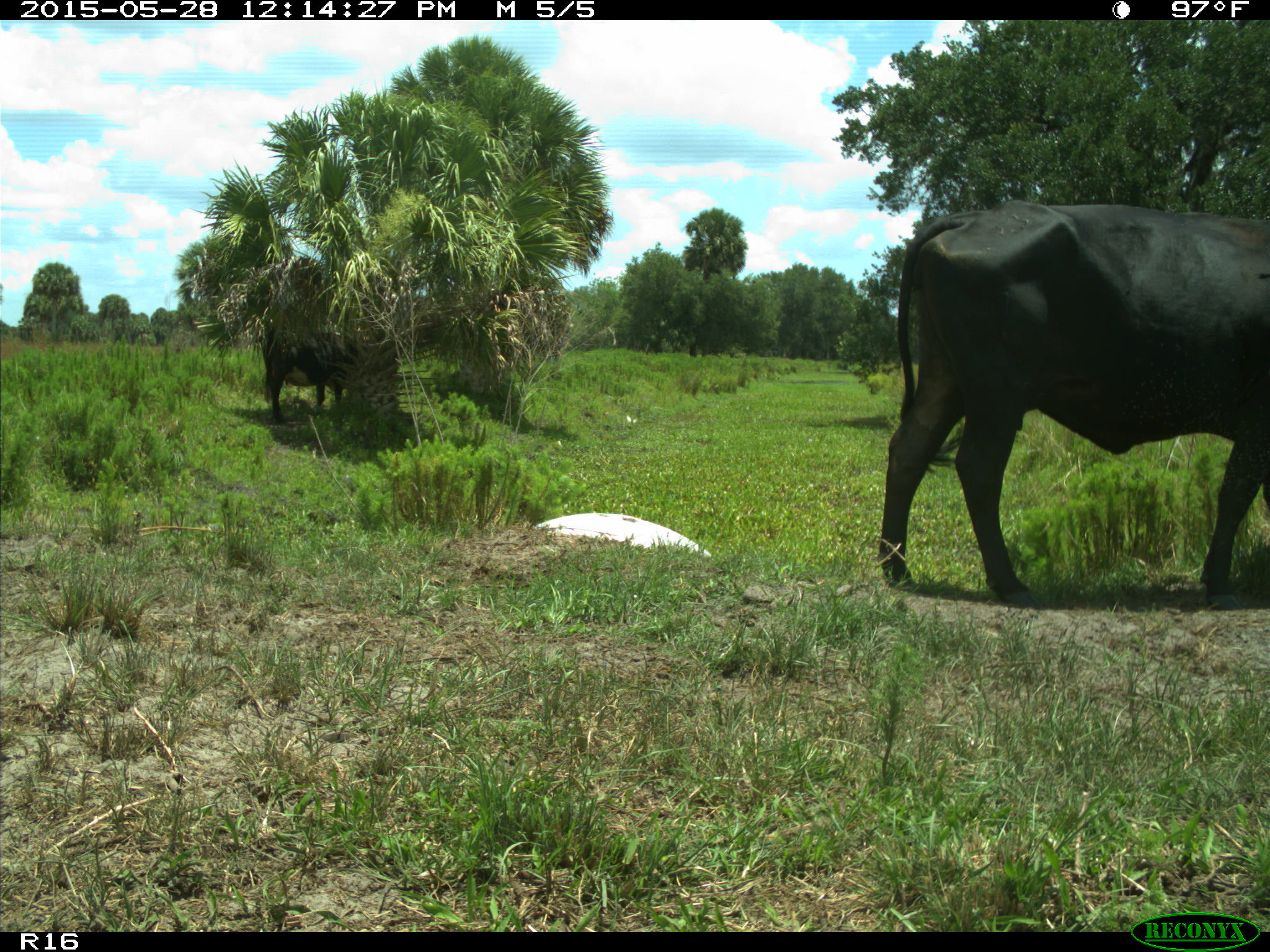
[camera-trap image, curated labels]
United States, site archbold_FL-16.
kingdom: Animalia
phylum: Chordata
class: Mammalia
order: Artiodactyla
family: Bovidae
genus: Bos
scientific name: Bos taurus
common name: domestic cow